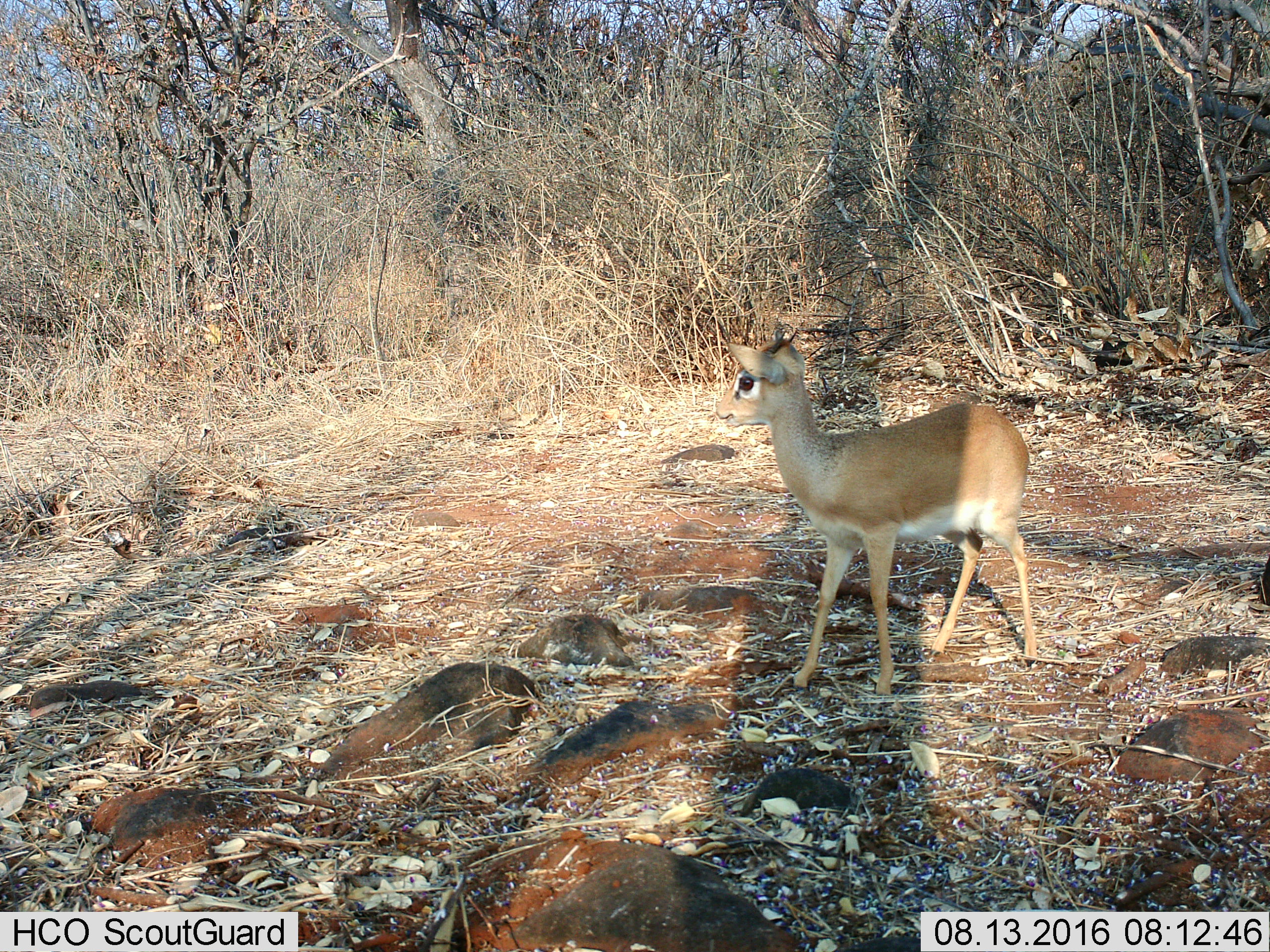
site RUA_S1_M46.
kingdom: Animalia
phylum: Chordata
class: Mammalia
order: Artiodactyla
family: Bovidae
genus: Madoqua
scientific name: Madoqua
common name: dik-dik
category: dikdik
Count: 1.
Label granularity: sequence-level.